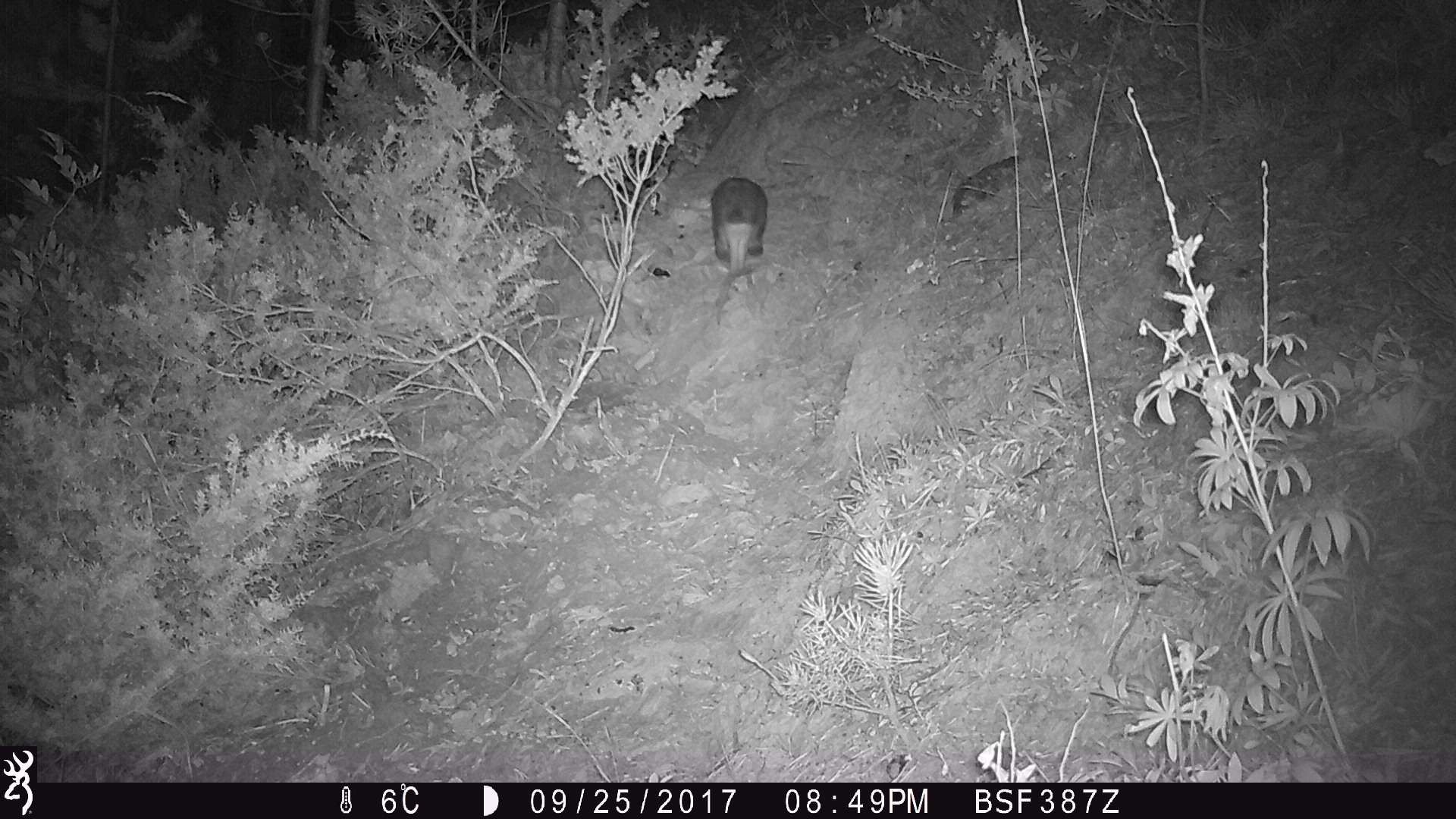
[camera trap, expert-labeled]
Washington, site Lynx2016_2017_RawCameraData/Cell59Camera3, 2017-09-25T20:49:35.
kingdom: Animalia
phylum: Chordata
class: Mammalia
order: Lagomorpha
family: Leporidae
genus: Lepus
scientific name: Lepus americanus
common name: snowshoe hare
Lepus americanus (snowshoe hare). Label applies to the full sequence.